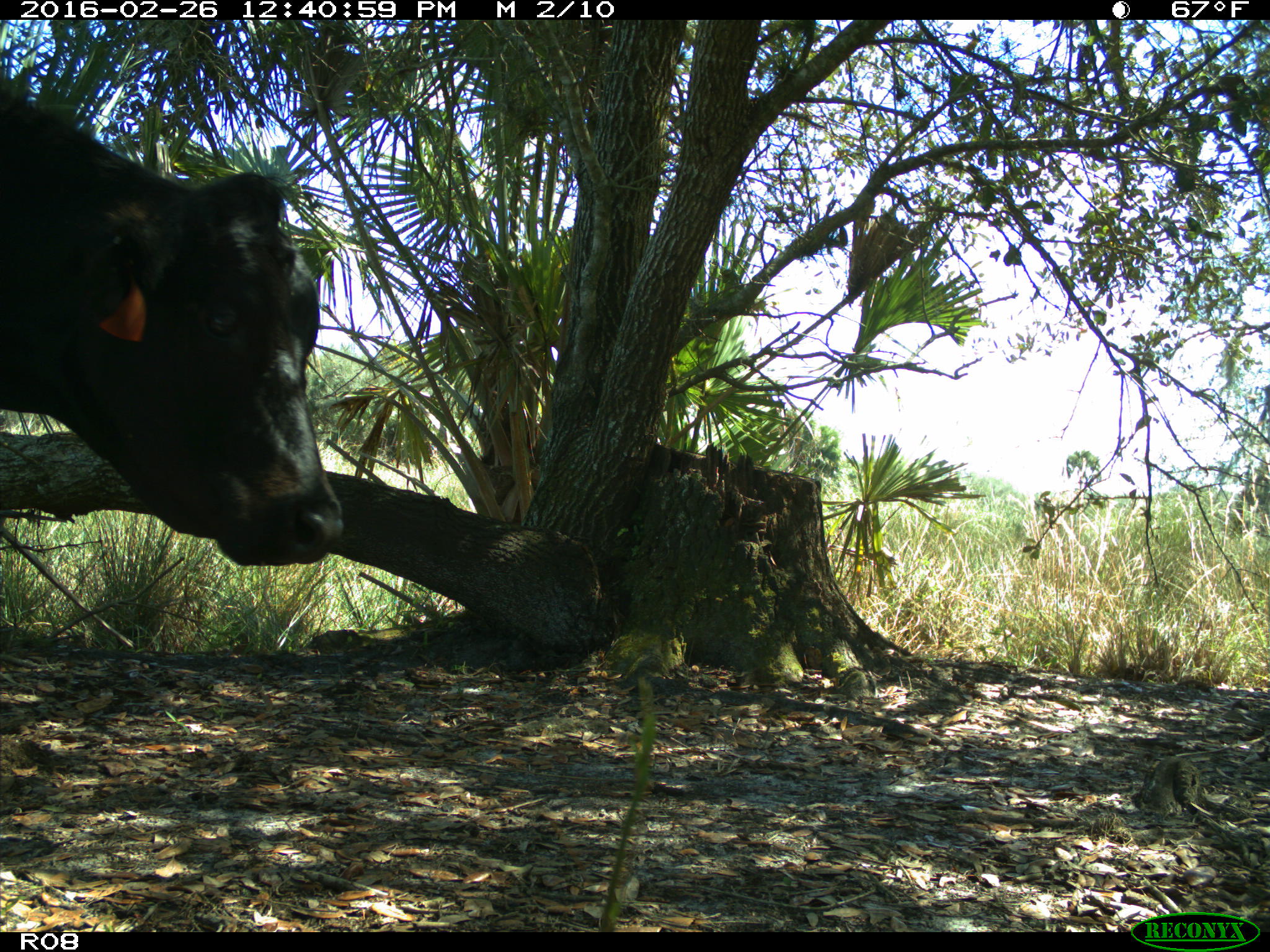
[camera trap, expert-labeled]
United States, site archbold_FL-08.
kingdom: Animalia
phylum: Chordata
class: Mammalia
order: Artiodactyla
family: Bovidae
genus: Bos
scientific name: Bos taurus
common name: domestic cow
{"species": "Bos taurus (domestic cow)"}